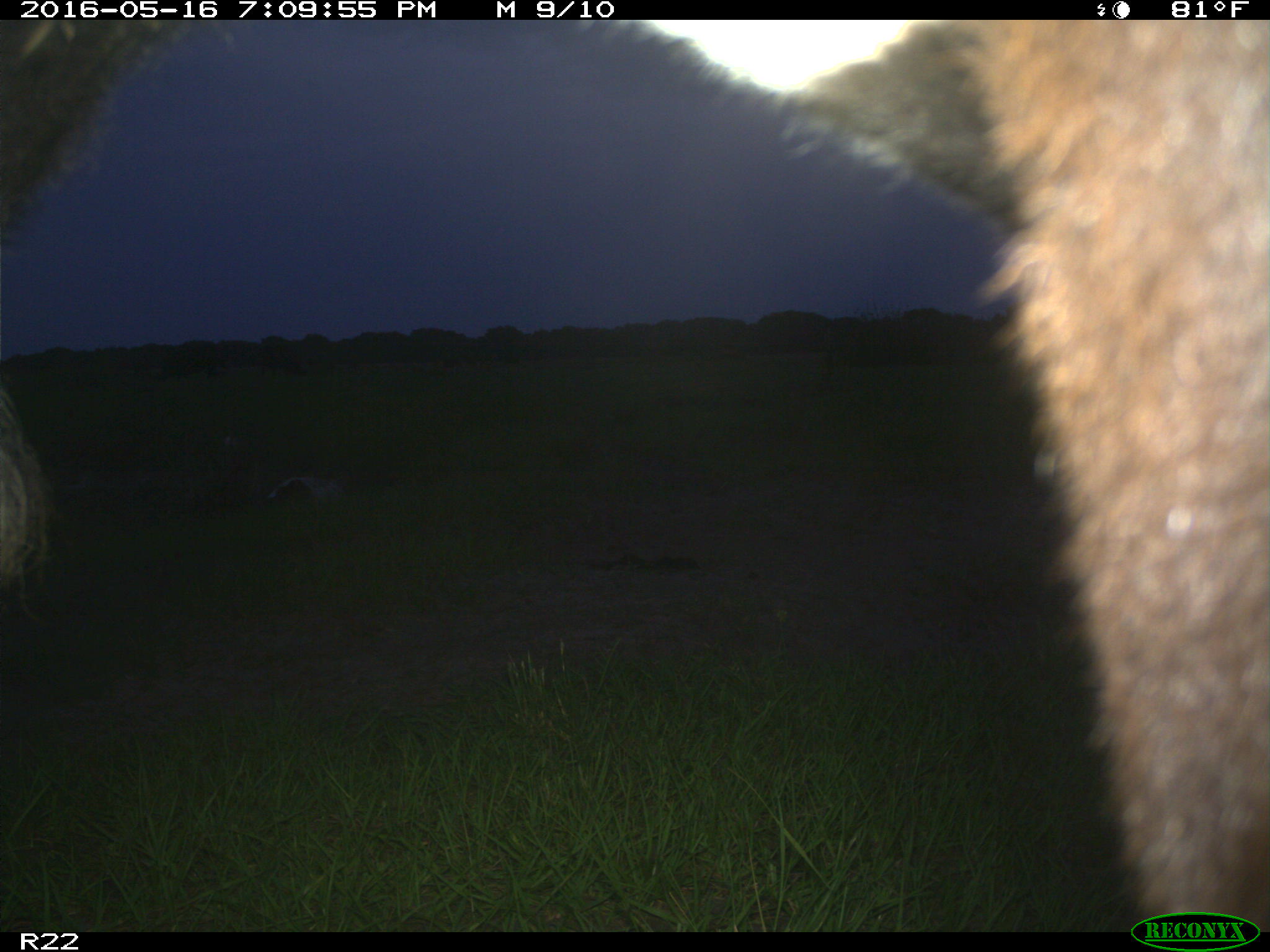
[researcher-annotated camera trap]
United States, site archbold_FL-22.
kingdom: Animalia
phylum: Chordata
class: Mammalia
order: Artiodactyla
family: Bovidae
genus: Bos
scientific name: Bos taurus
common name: domestic cow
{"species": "Bos taurus (domestic cow)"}